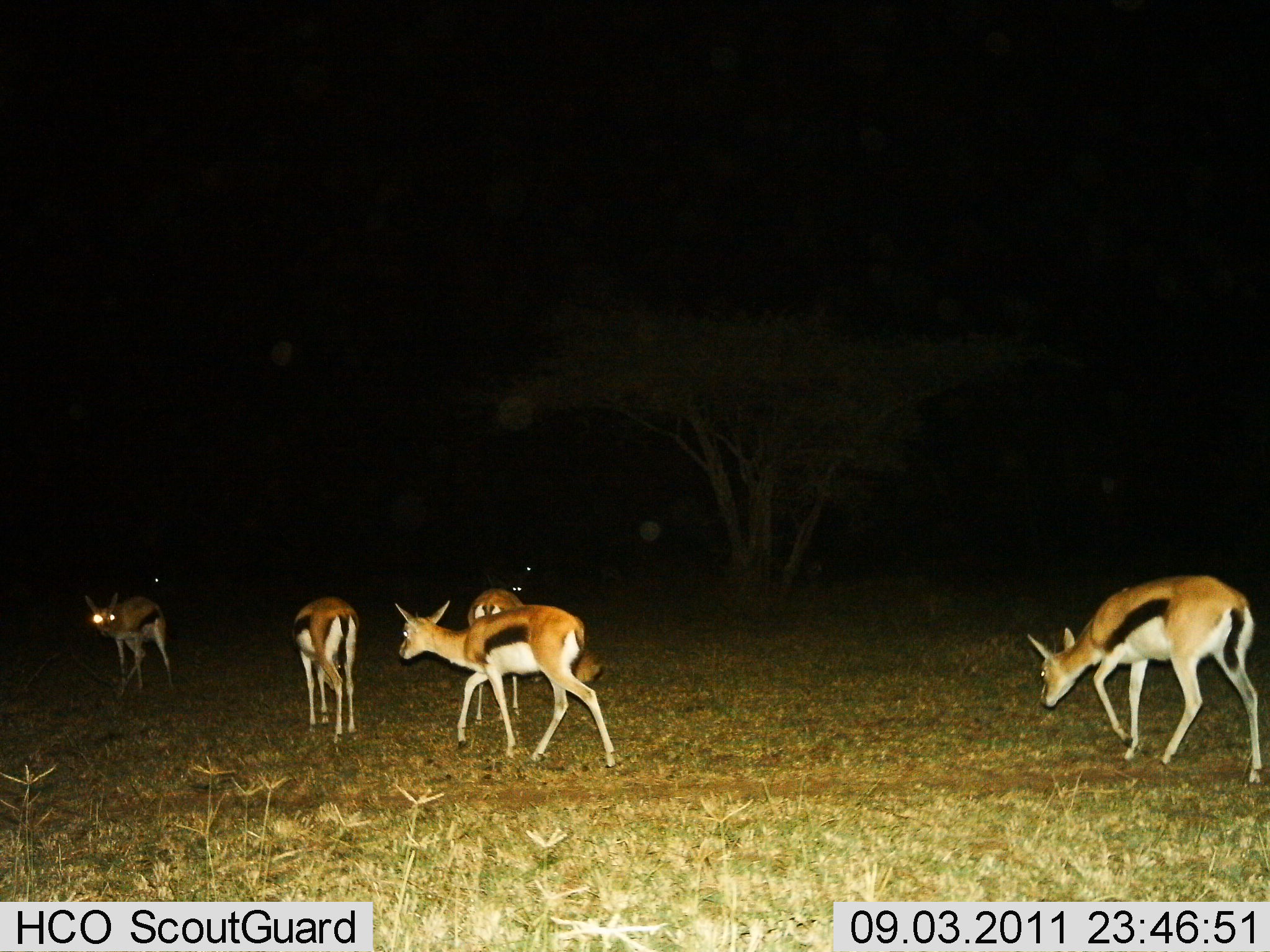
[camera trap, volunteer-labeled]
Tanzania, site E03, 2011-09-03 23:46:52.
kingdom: Animalia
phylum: Chordata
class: Mammalia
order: Artiodactyla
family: Bovidae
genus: Eudorcas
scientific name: Eudorcas thomsonii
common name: thomson's gazelle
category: gazellethomsons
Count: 5.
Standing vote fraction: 40%.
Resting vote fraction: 0%.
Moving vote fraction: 90%.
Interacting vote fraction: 0%.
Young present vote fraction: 0%.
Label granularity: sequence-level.